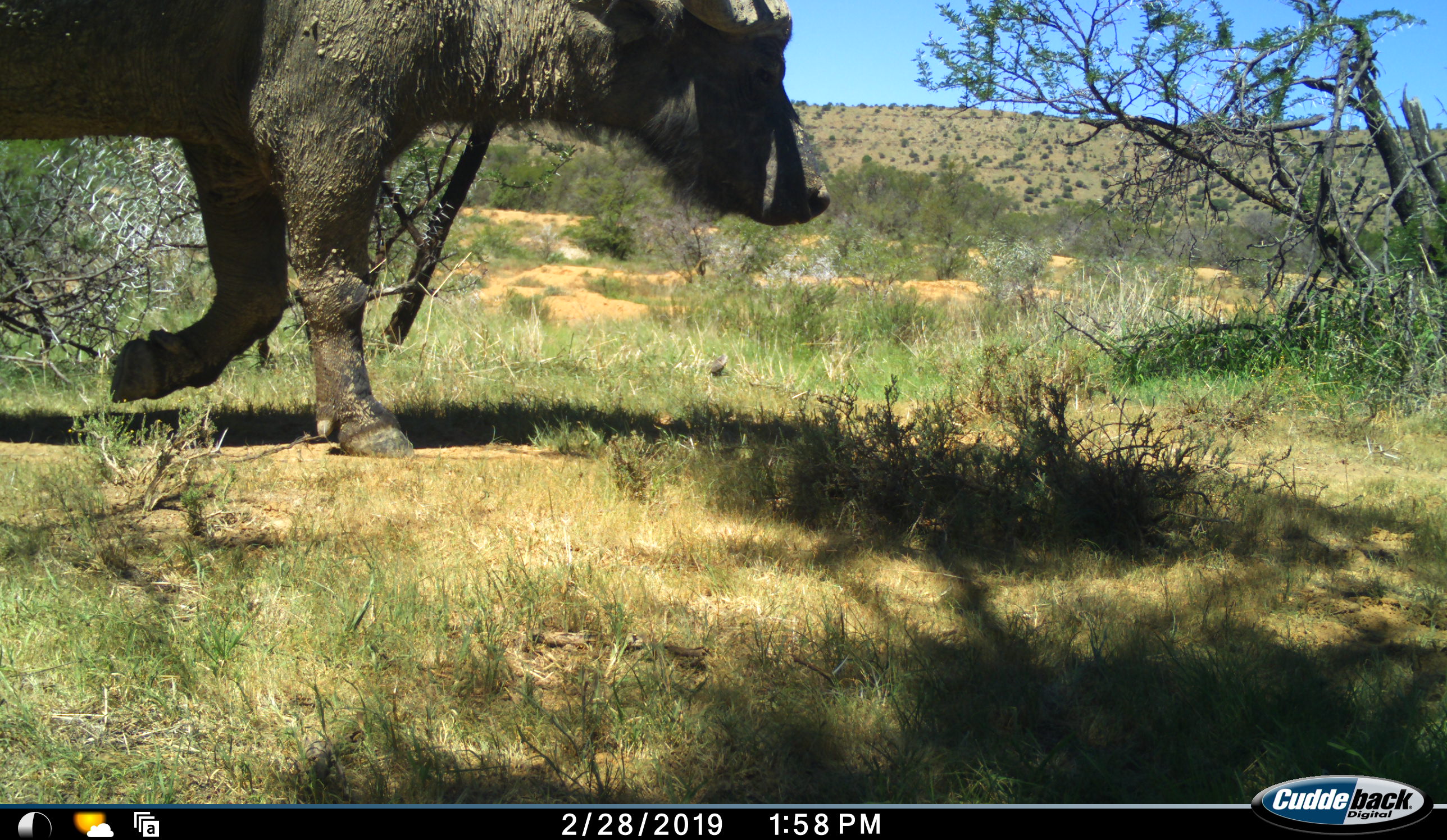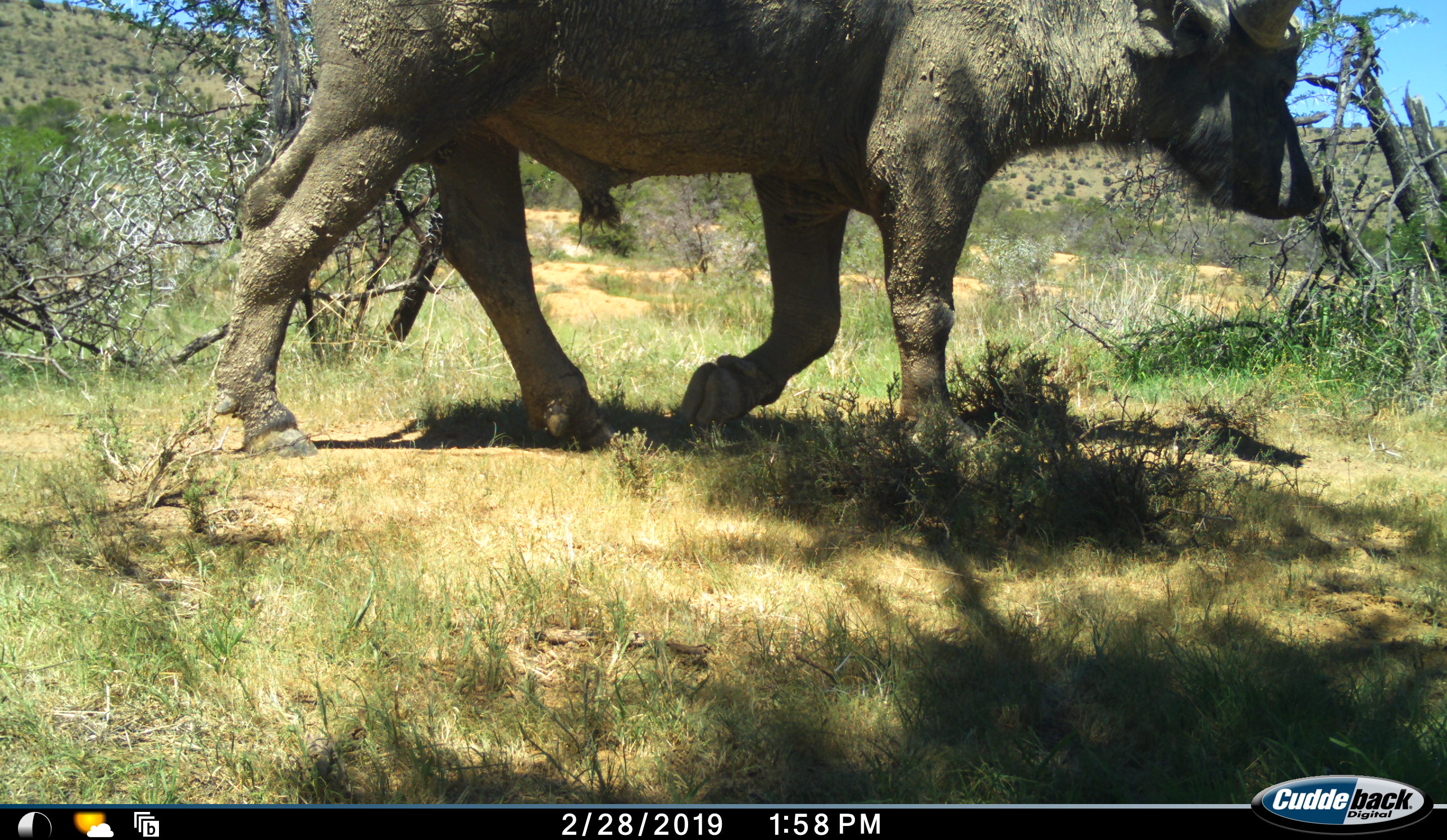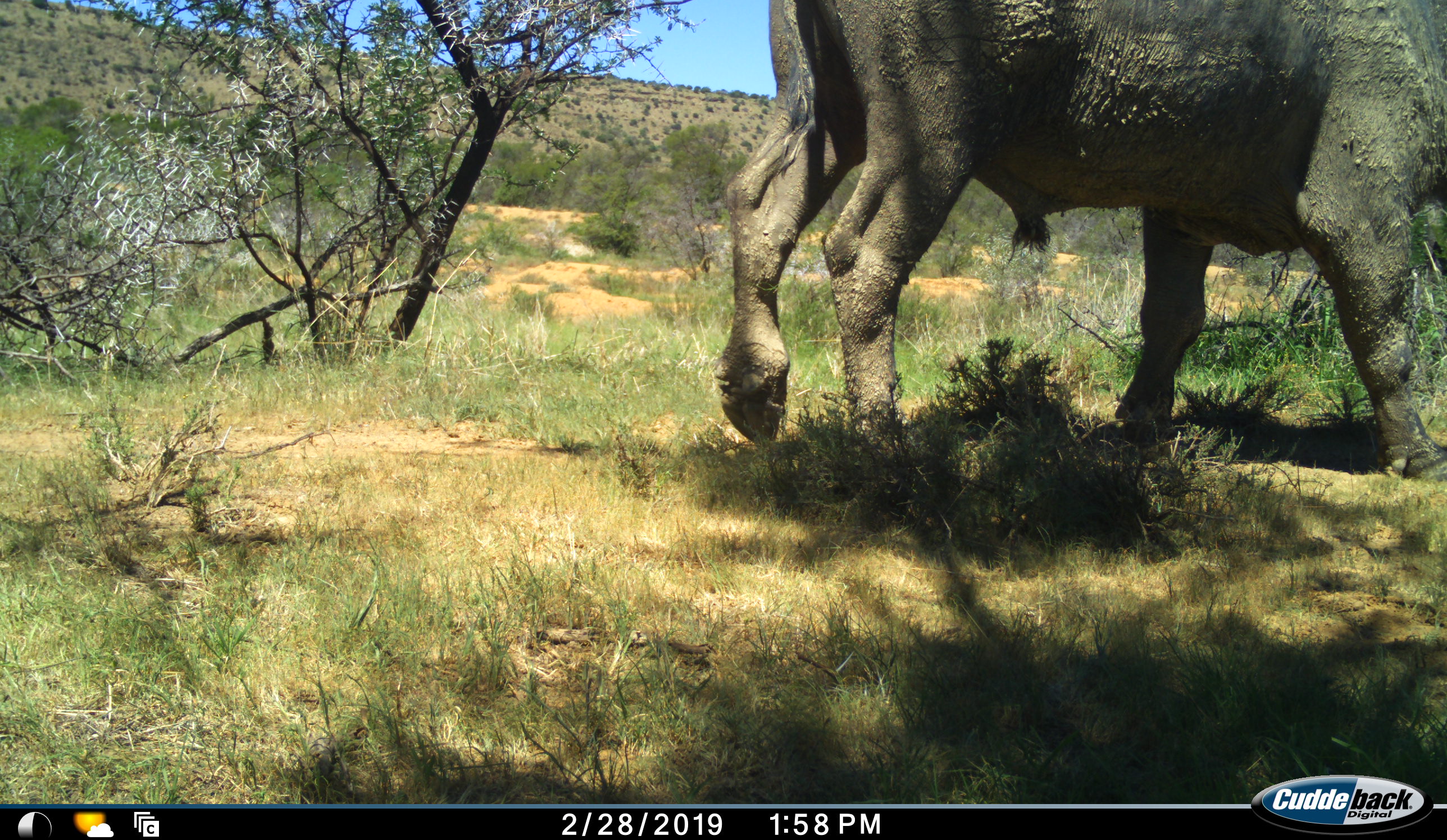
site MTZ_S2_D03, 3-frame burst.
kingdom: Animalia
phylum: Chordata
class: Mammalia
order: Artiodactyla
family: Bovidae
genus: Syncerus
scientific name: Syncerus caffer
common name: african buffalo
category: buffalo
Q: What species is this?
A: Buffalo (african buffalo) (Syncerus caffer).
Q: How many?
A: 1.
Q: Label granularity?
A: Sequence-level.